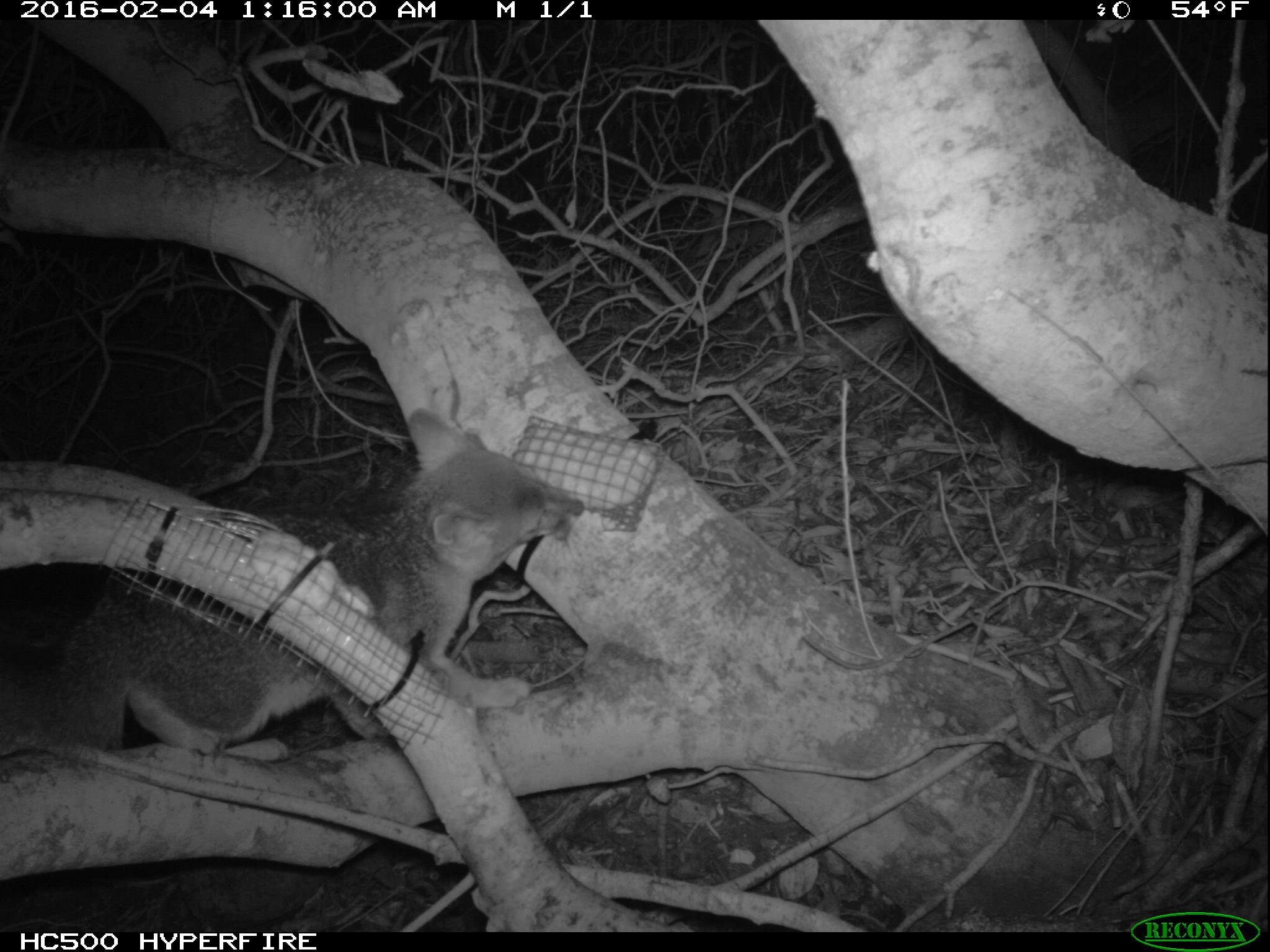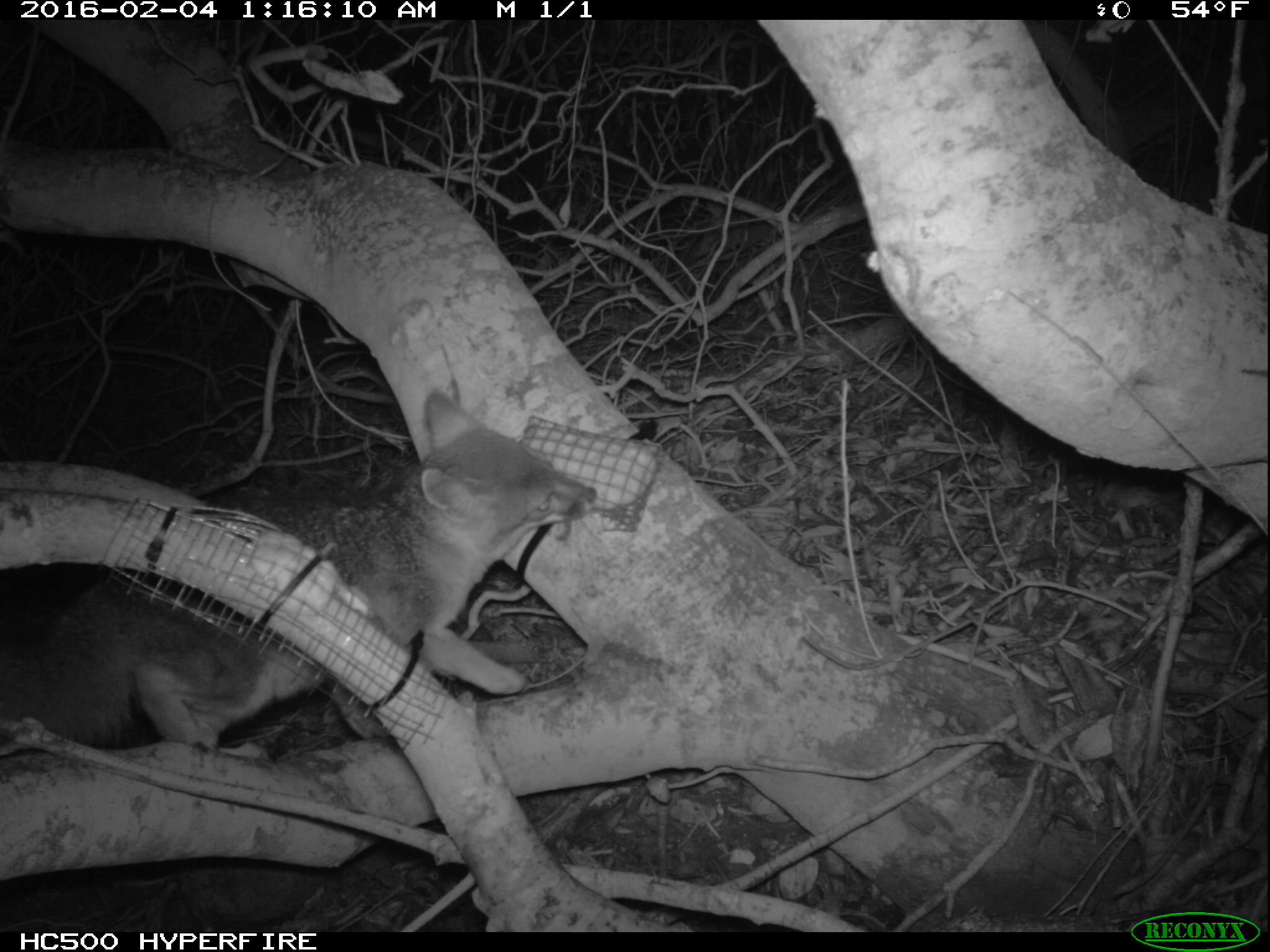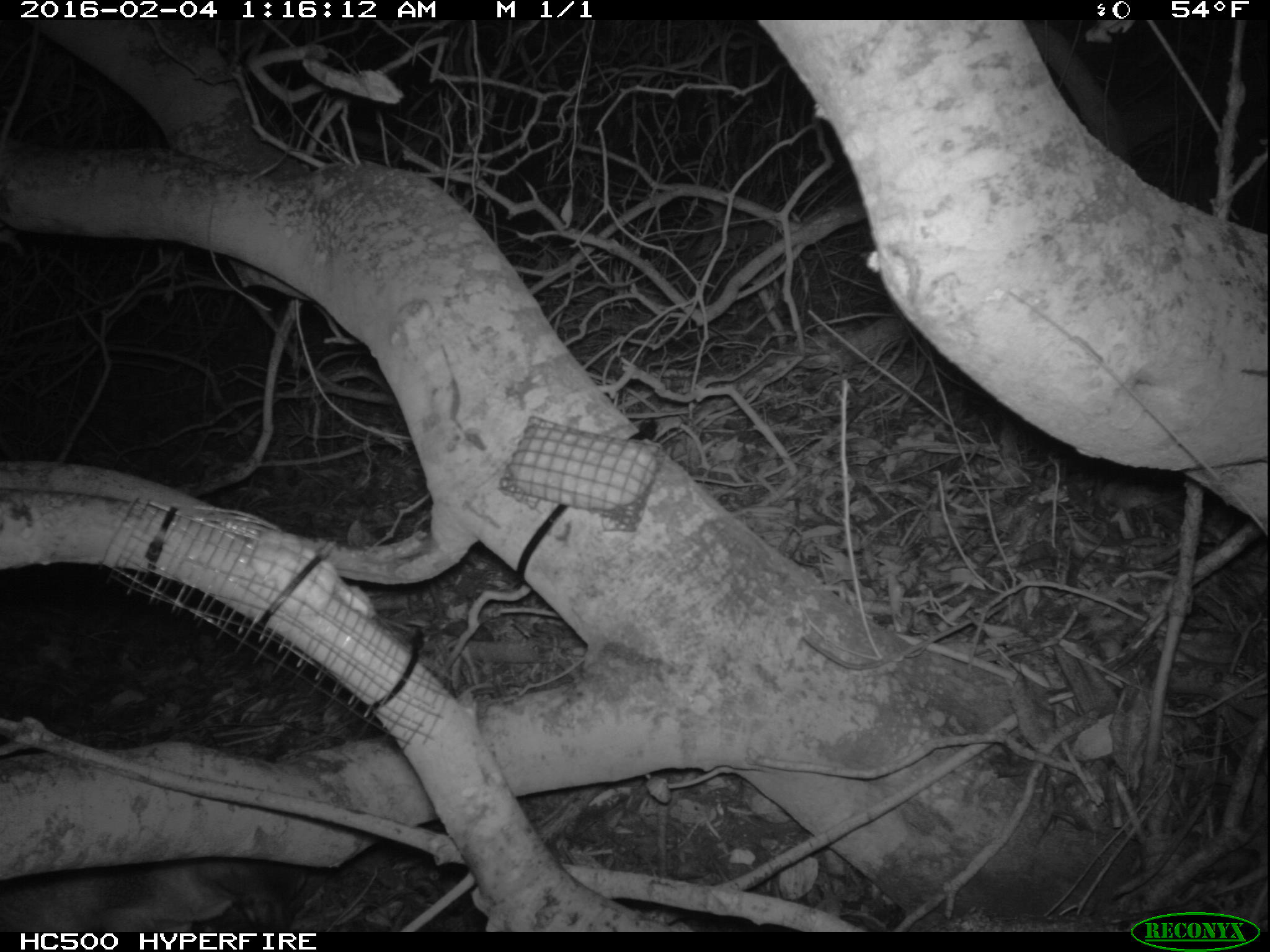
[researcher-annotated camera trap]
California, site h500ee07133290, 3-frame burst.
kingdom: Animalia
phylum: Chordata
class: Mammalia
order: Carnivora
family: Canidae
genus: Urocyon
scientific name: Urocyon littoralis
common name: island fox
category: fox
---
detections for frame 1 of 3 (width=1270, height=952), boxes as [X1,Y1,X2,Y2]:
fox: [38,408,582,760]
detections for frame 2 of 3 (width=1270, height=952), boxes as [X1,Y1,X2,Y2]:
fox: [0,381,594,754]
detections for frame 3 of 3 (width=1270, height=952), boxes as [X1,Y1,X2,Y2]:
fox: [0,855,307,929]